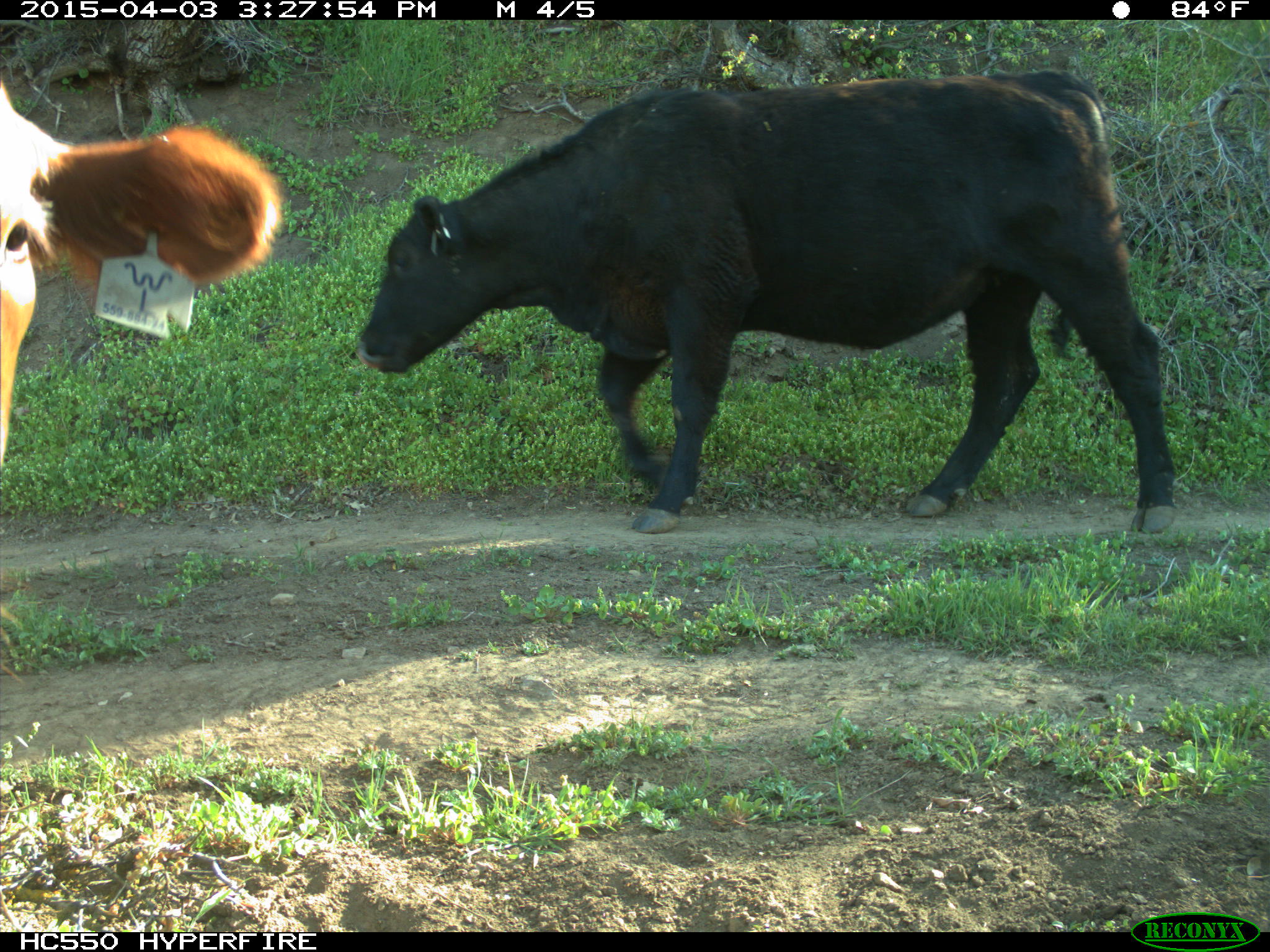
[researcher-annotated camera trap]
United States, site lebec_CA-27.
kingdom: Animalia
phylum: Chordata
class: Mammalia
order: Artiodactyla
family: Bovidae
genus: Bos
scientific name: Bos taurus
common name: domestic cow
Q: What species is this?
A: Bos taurus (domestic cow).